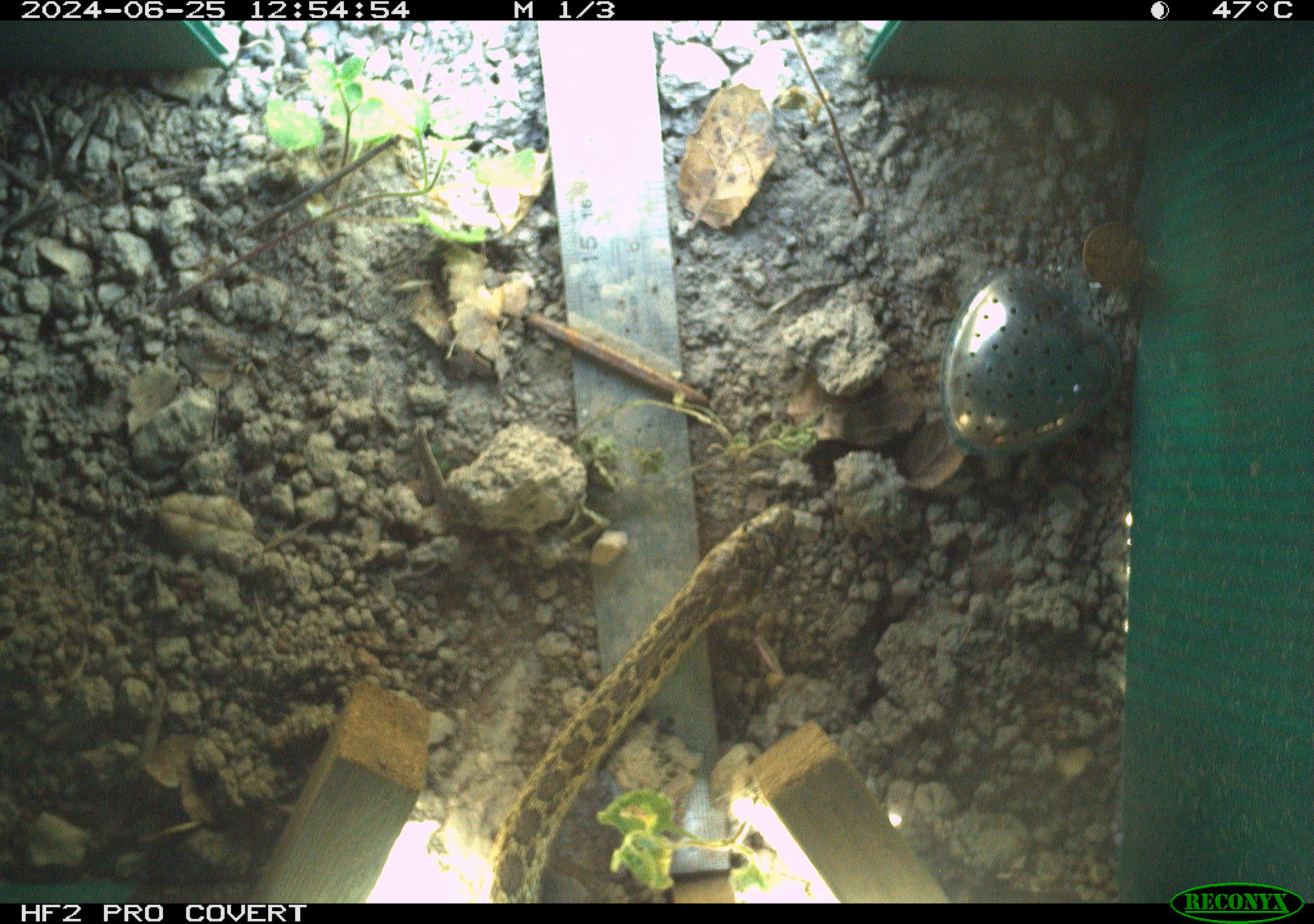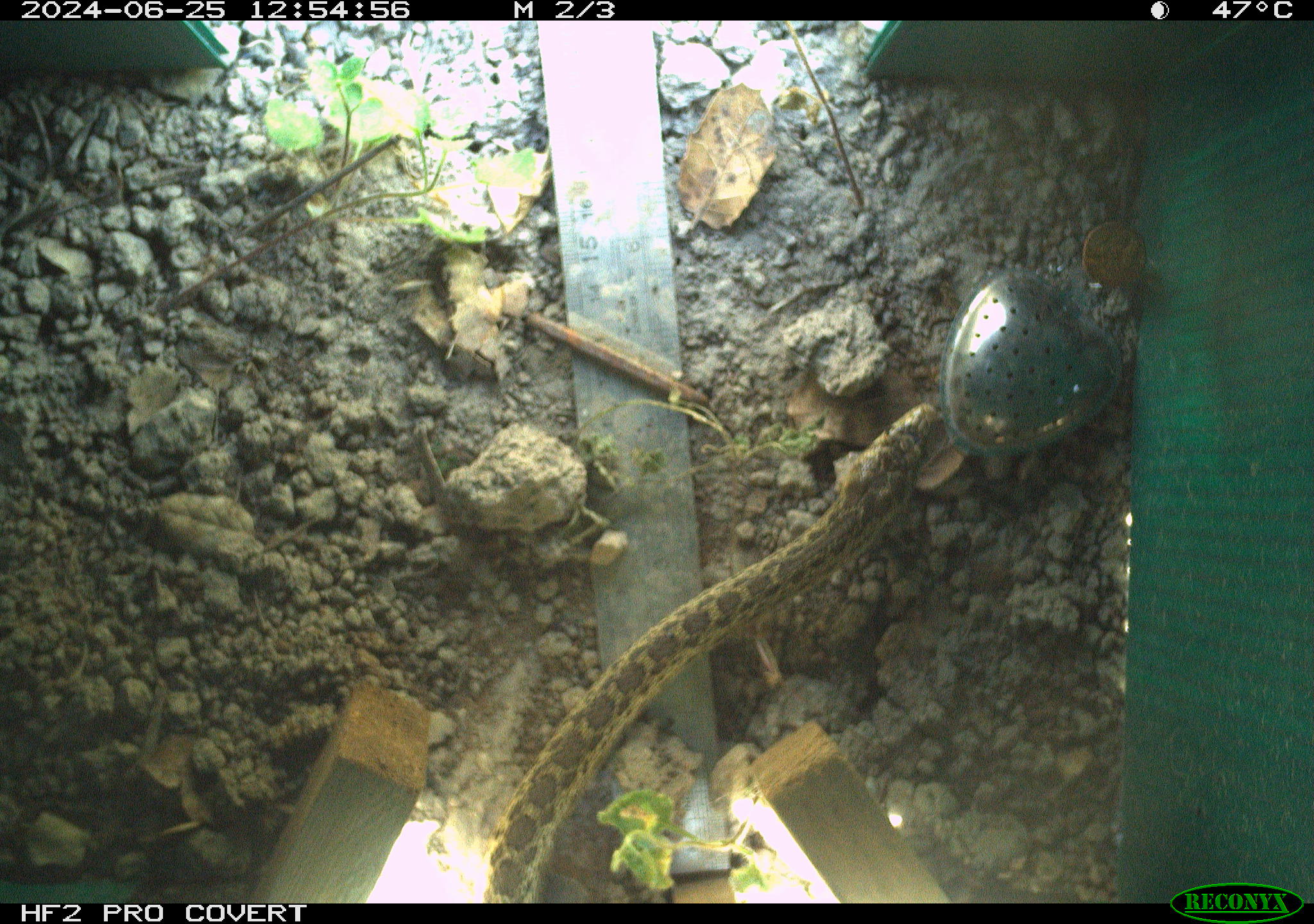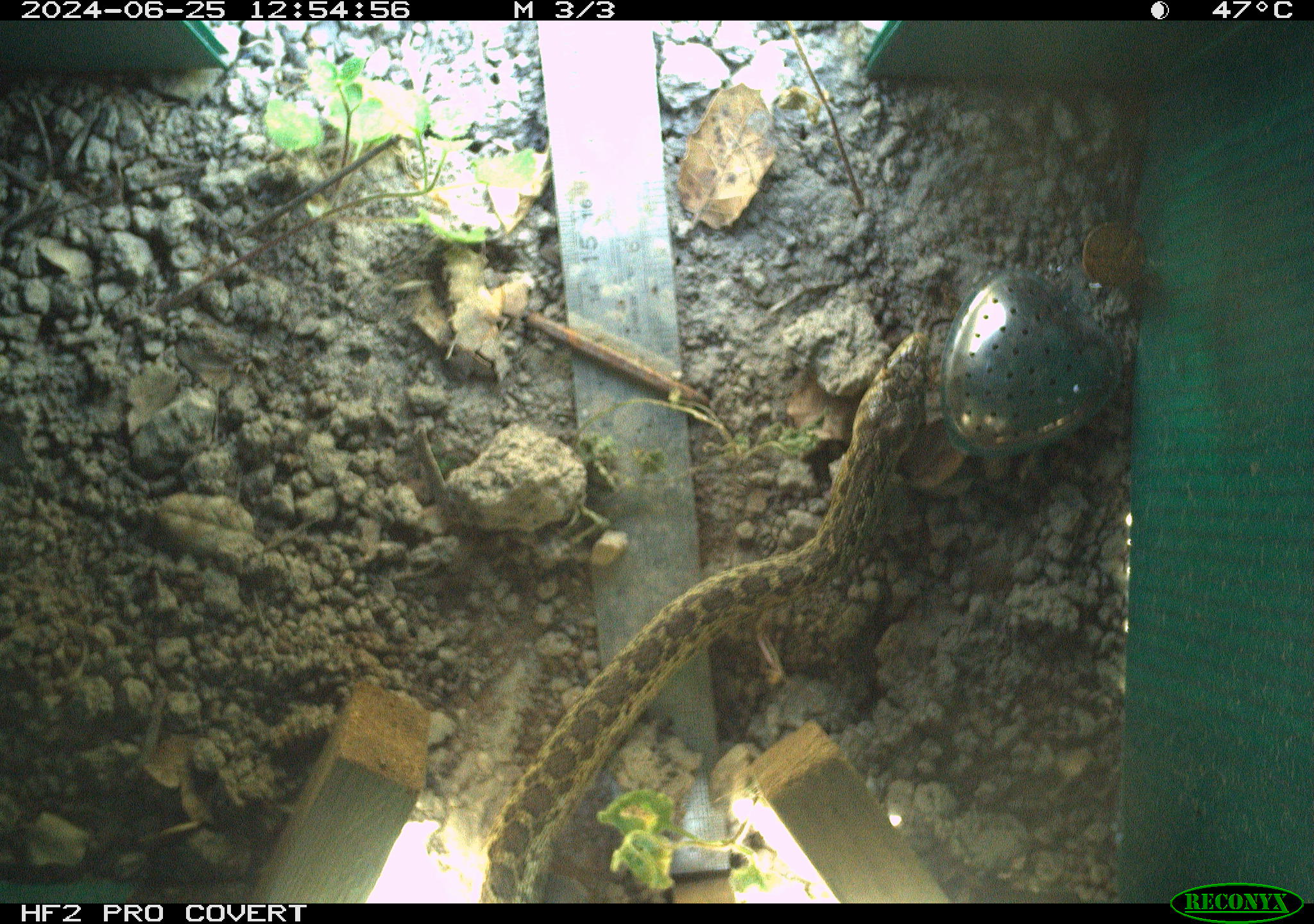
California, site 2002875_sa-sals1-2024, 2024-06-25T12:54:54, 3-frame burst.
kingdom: Animalia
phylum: Chordata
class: Reptilia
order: Squamata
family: Colubridae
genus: Pituophis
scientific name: Pituophis catenifer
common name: gophersnake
Gophersnake (Pituophis catenifer).